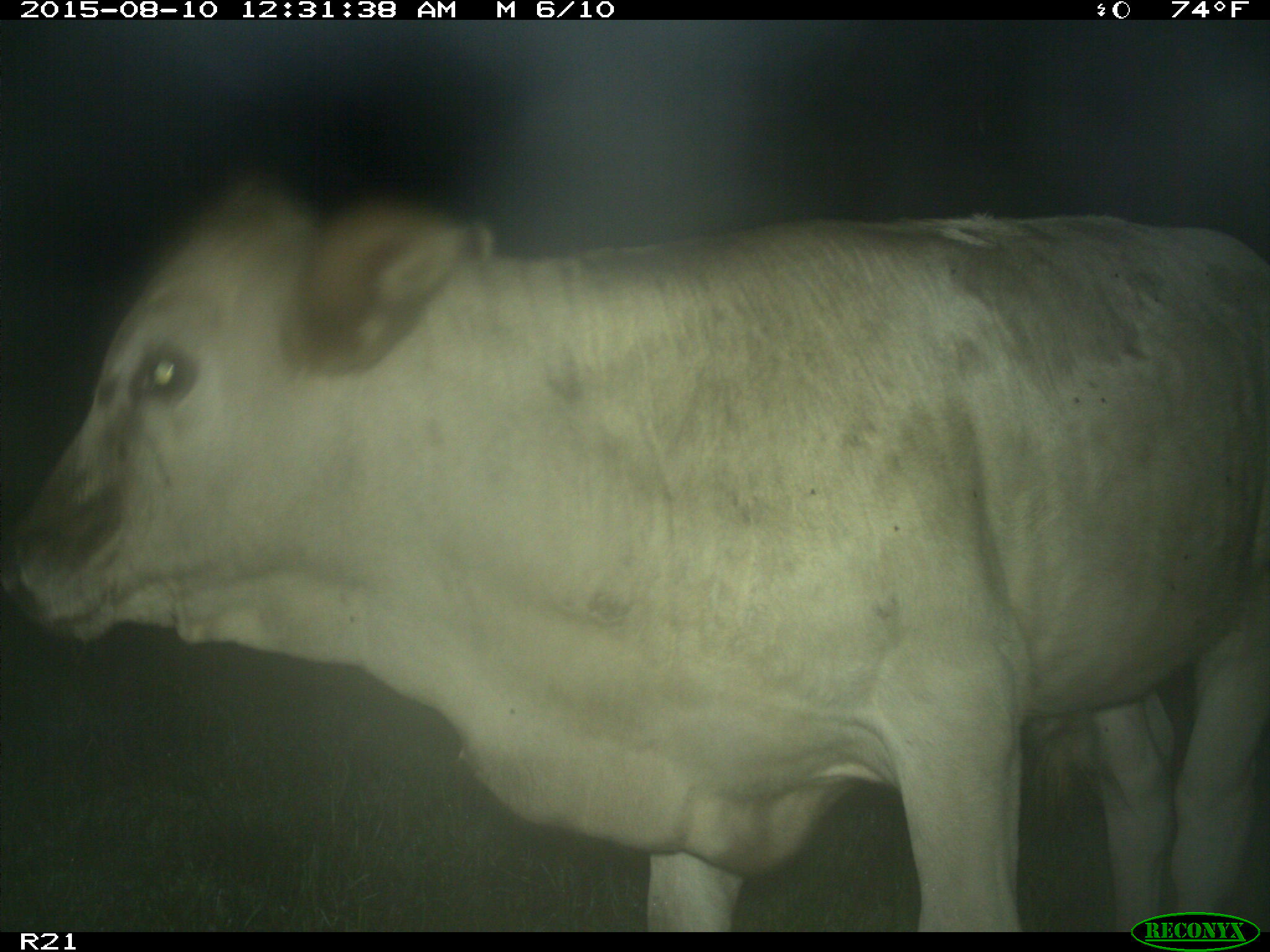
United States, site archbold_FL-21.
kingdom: Animalia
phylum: Chordata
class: Mammalia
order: Artiodactyla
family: Bovidae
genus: Bos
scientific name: Bos taurus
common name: domestic cow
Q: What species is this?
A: Bos taurus (domestic cow).